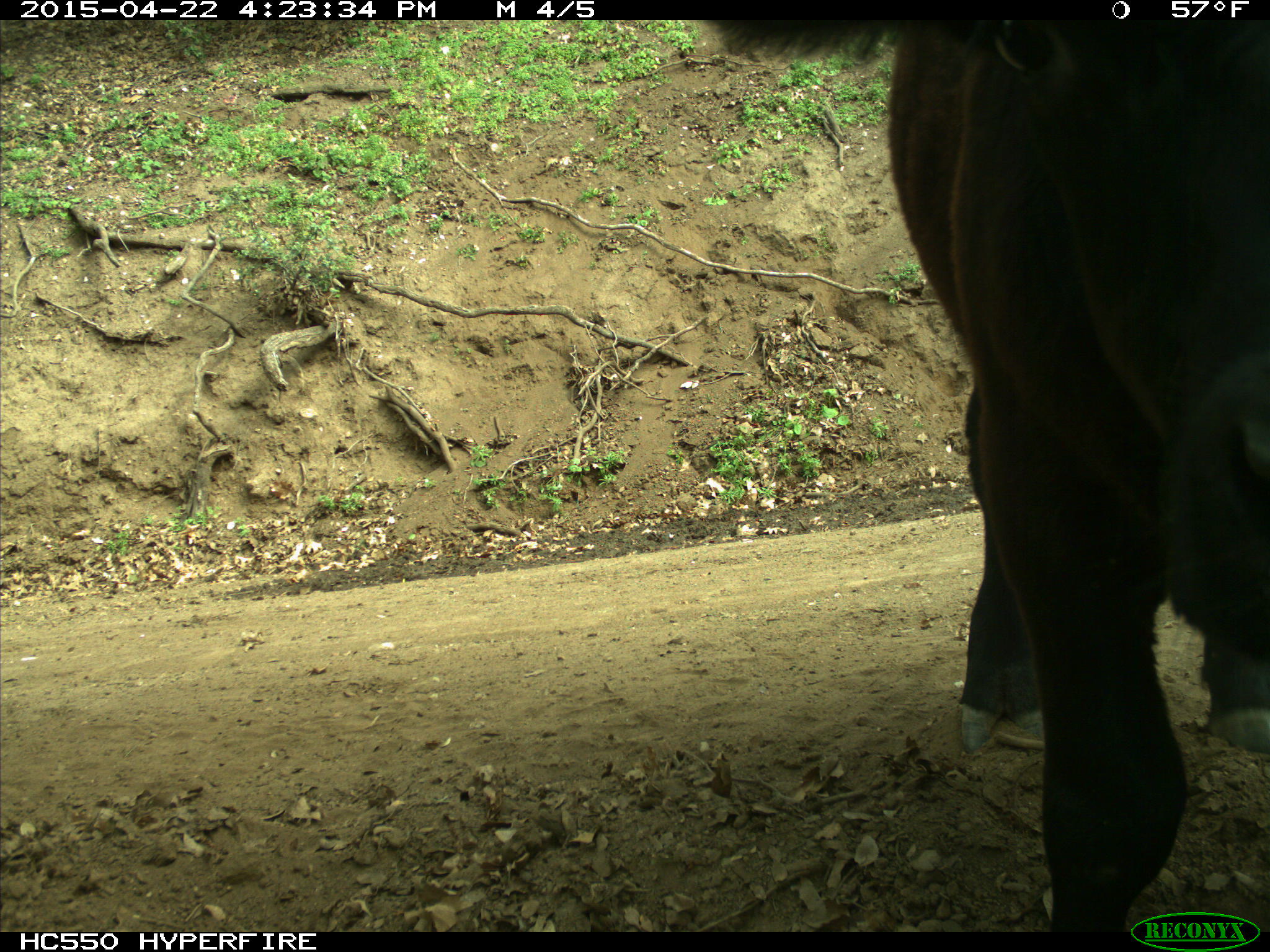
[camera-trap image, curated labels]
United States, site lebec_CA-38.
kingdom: Animalia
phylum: Chordata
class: Mammalia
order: Artiodactyla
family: Bovidae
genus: Bos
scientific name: Bos taurus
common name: domestic cow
Bos taurus (domestic cow).